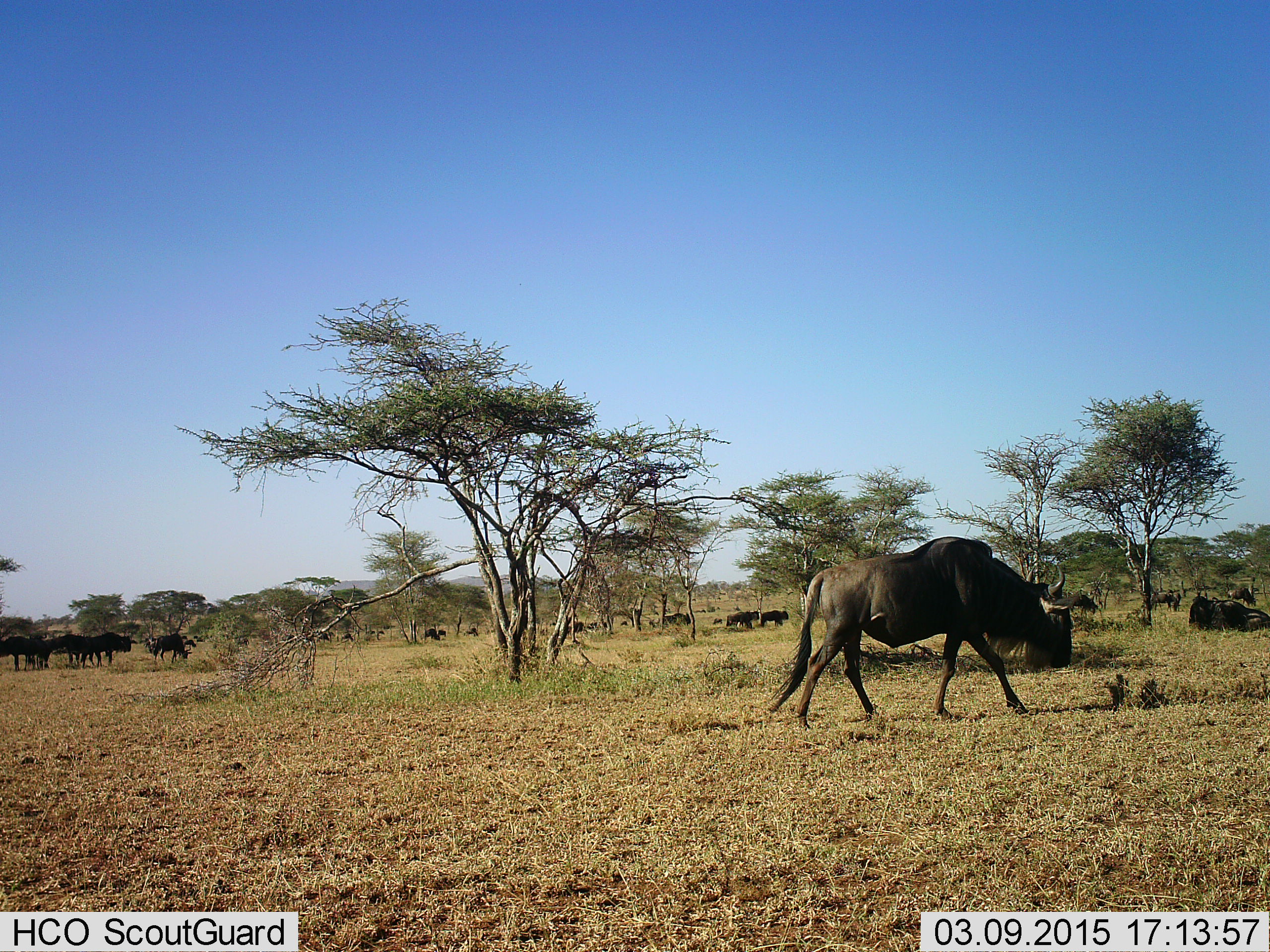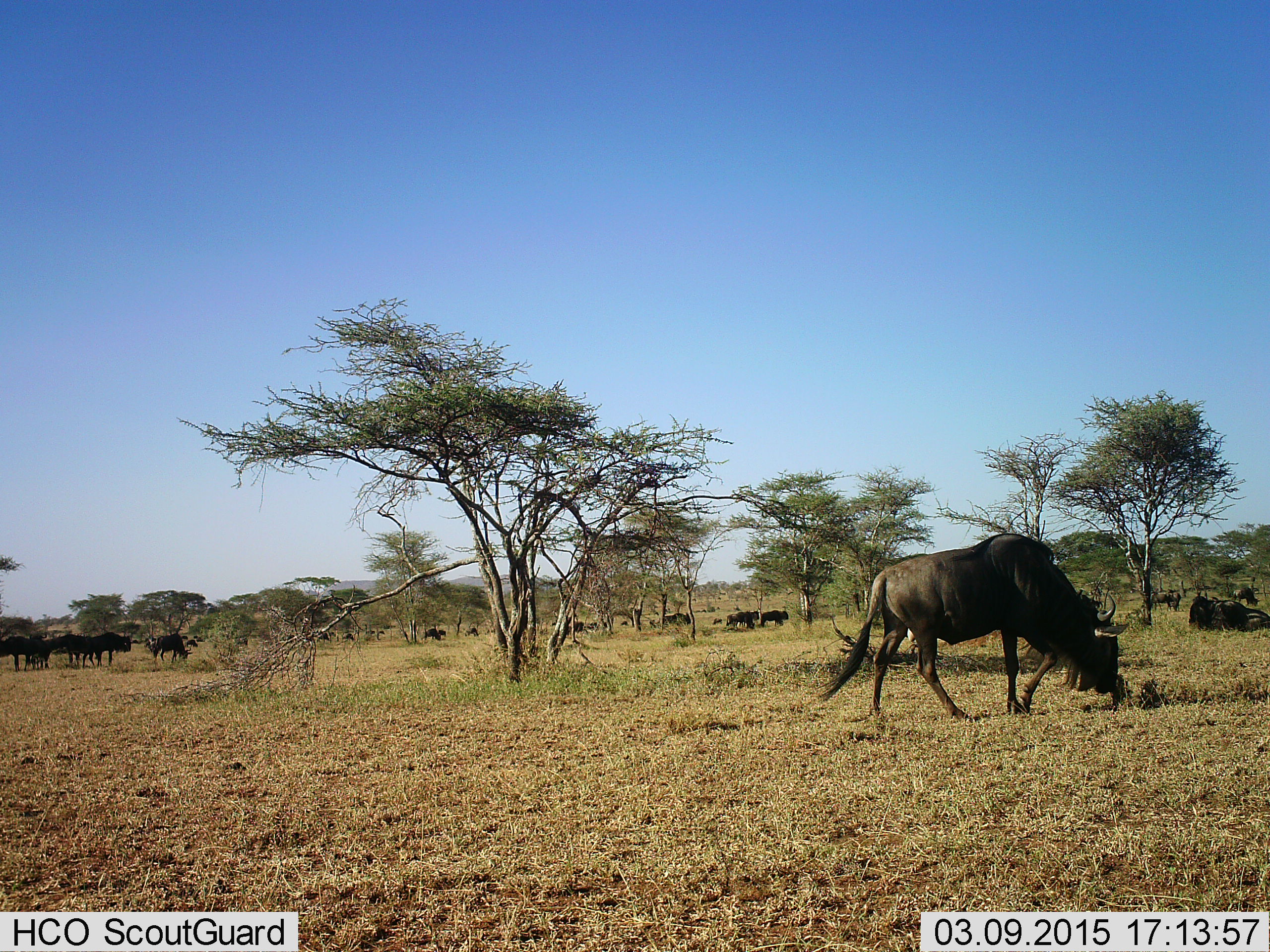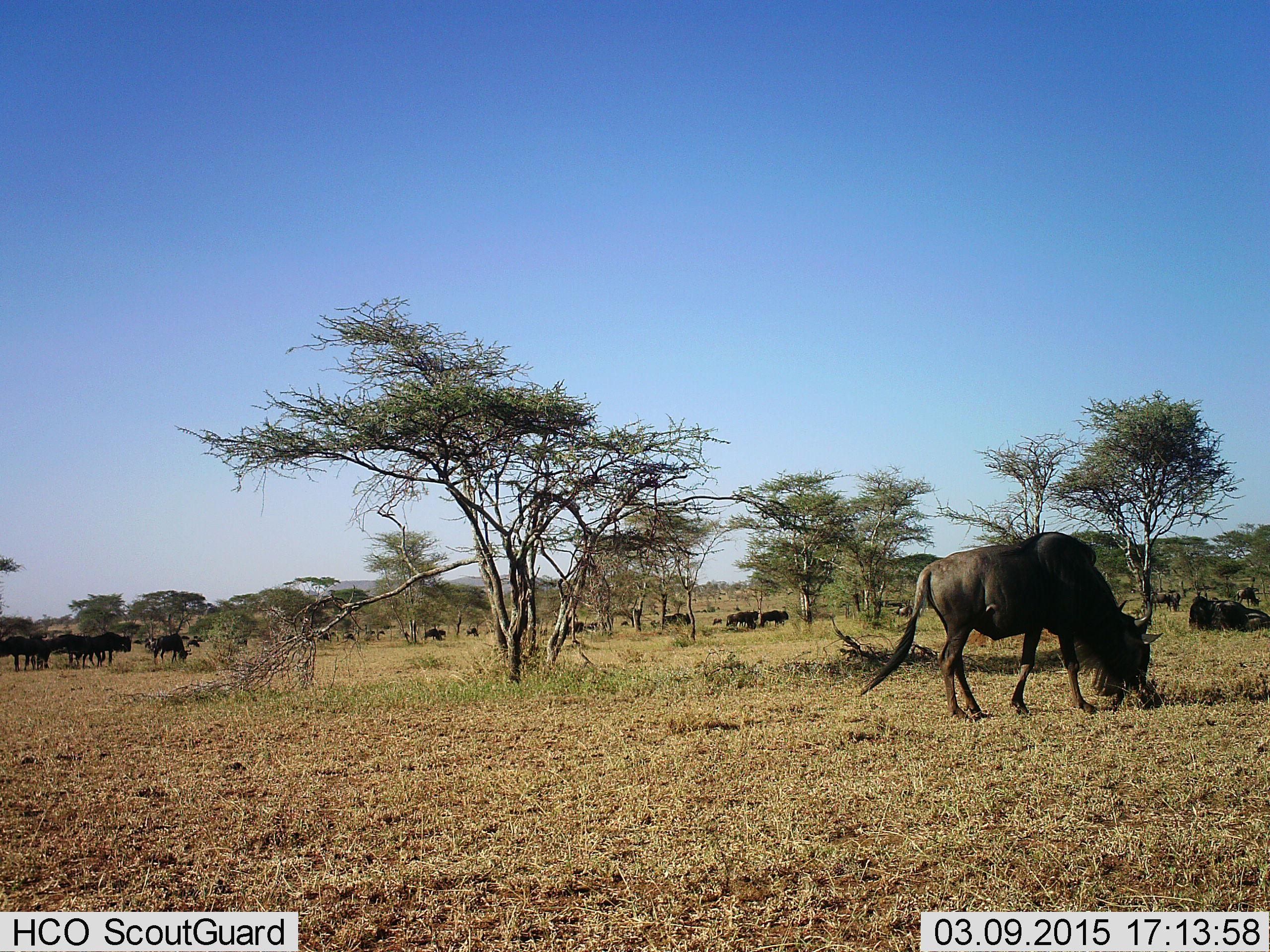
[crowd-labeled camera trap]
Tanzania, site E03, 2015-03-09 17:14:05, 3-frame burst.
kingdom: Animalia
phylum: Chordata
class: Mammalia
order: Artiodactyla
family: Bovidae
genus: Connochaetes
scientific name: Connochaetes taurinus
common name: blue wildebeest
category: wildebeest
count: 11-50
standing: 73%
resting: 55%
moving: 82%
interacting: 0%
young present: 0%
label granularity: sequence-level